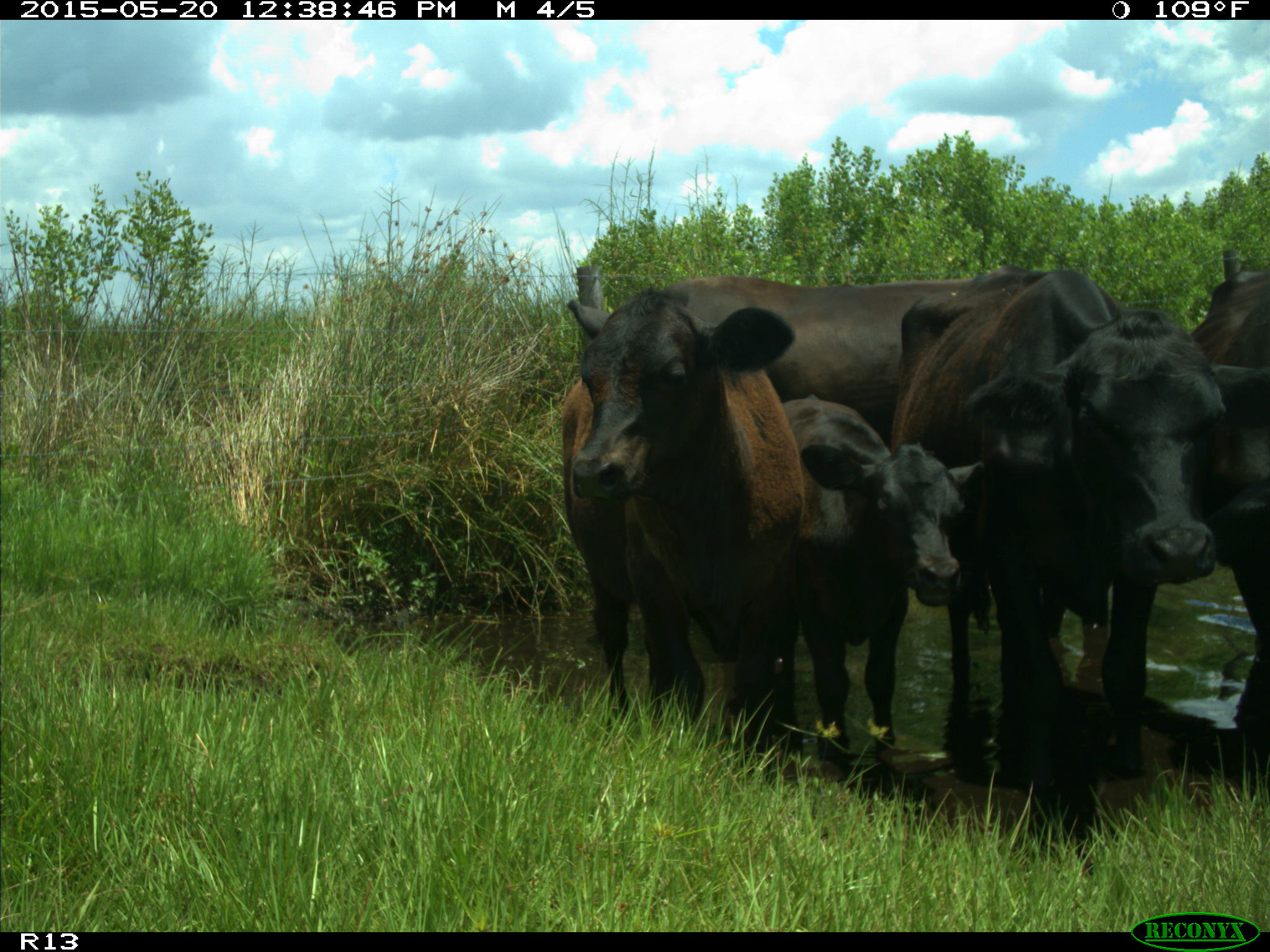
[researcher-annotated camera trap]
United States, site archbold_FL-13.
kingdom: Animalia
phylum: Chordata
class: Mammalia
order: Artiodactyla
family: Bovidae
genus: Bos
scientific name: Bos taurus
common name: domestic cow